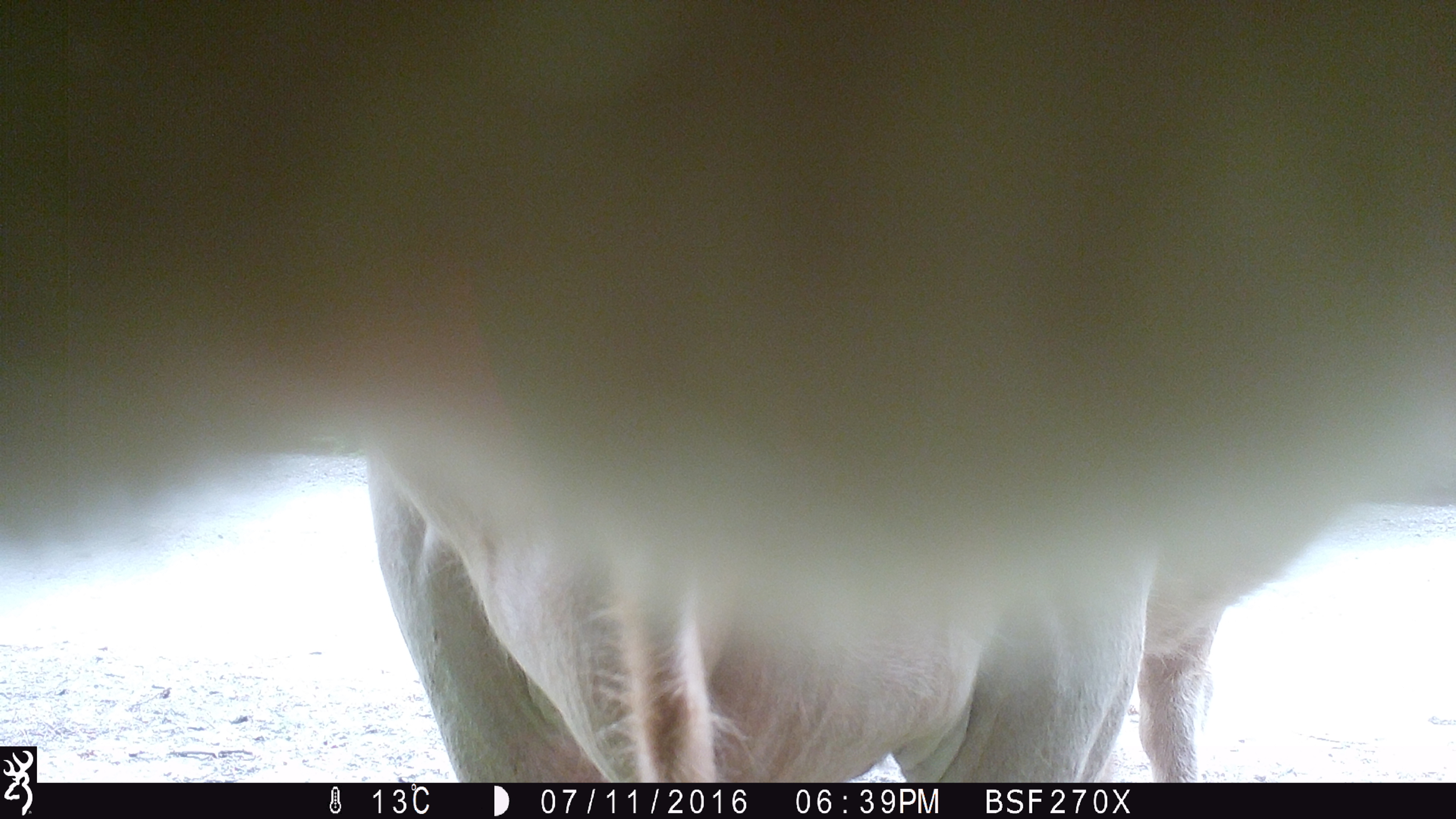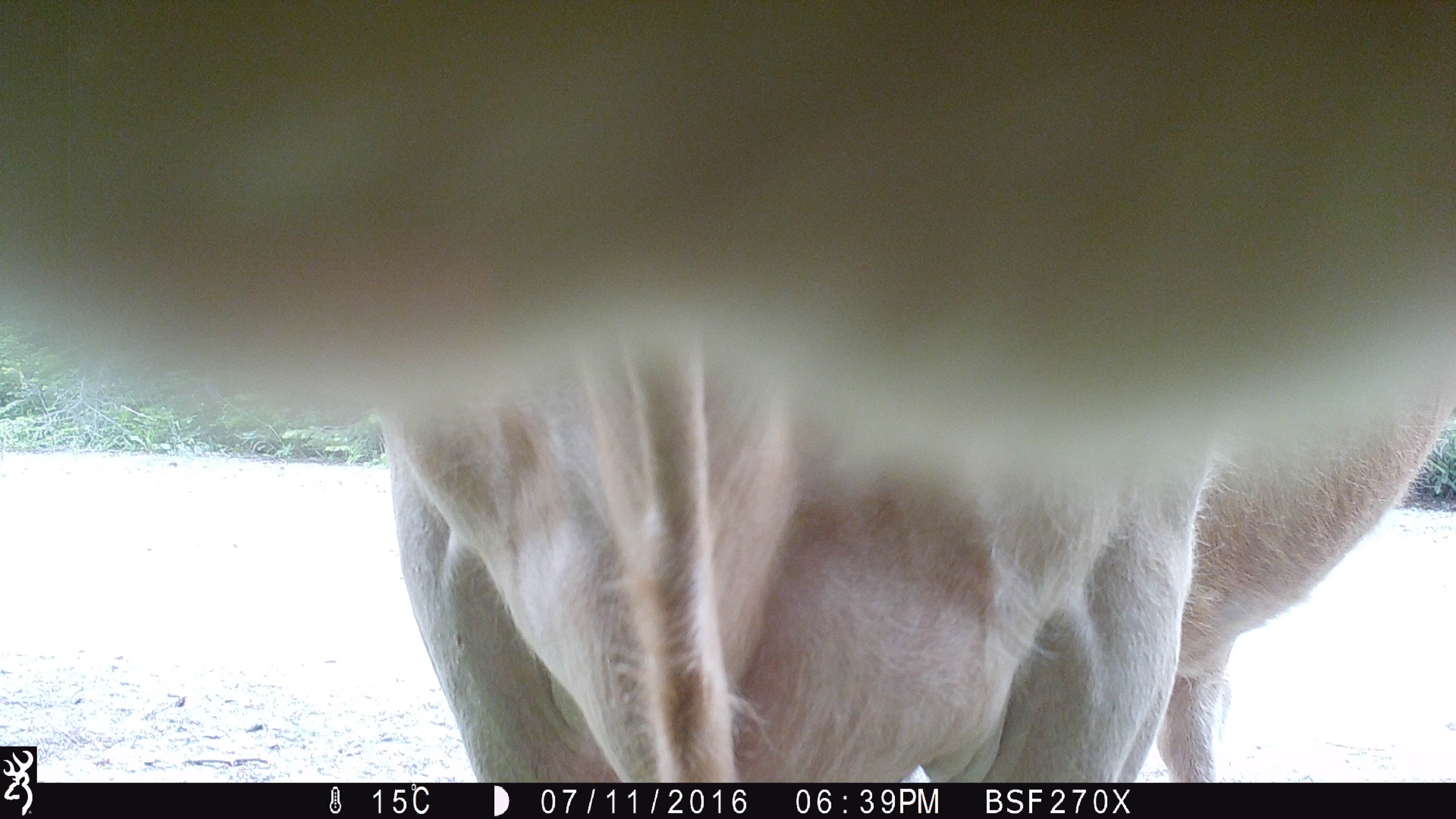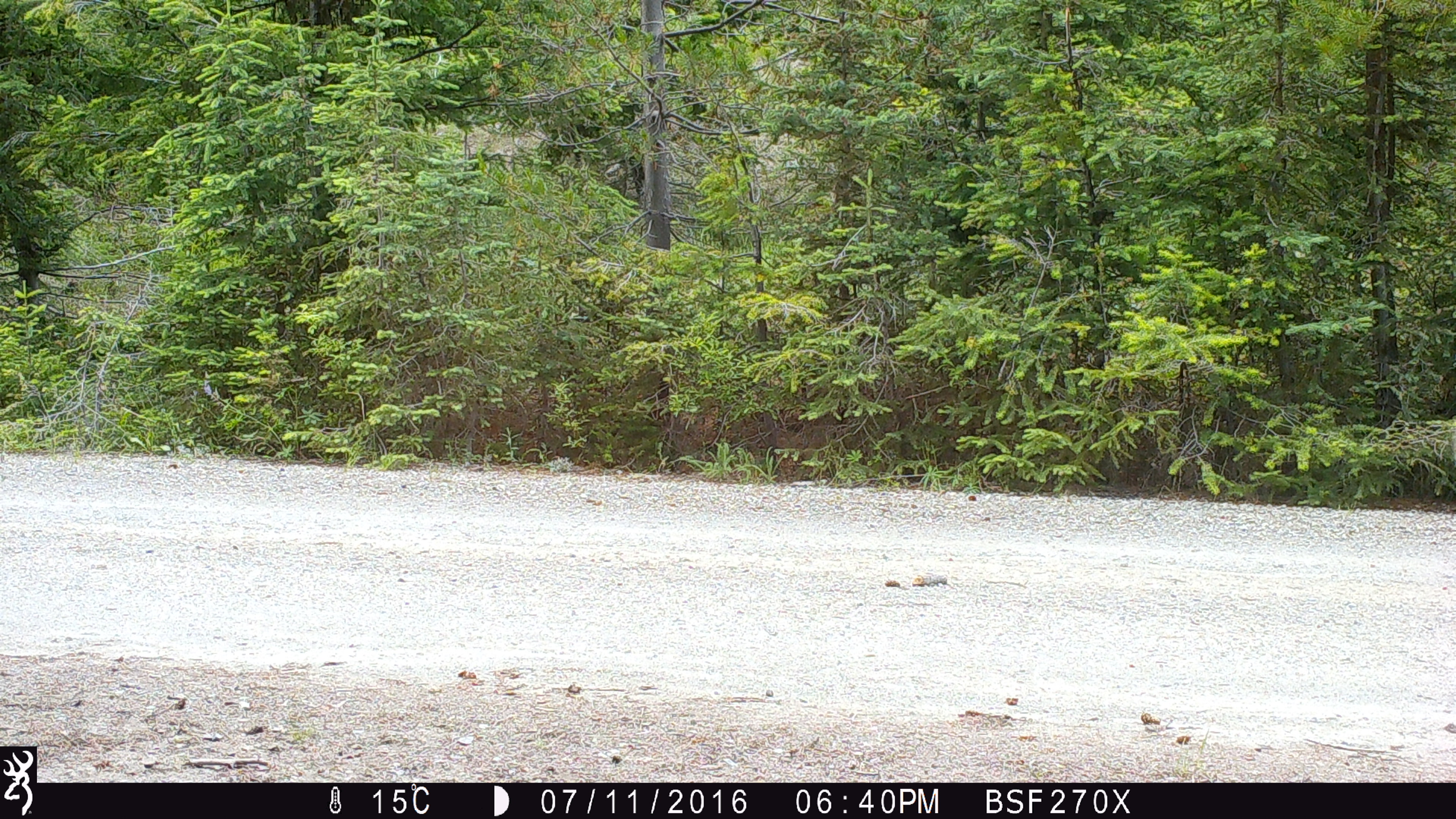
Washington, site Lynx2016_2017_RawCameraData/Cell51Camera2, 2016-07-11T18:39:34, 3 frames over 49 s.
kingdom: Animalia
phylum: Chordata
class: Mammalia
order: Artiodactyla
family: Bovidae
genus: Bos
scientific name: Bos taurus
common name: domestic cattle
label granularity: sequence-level